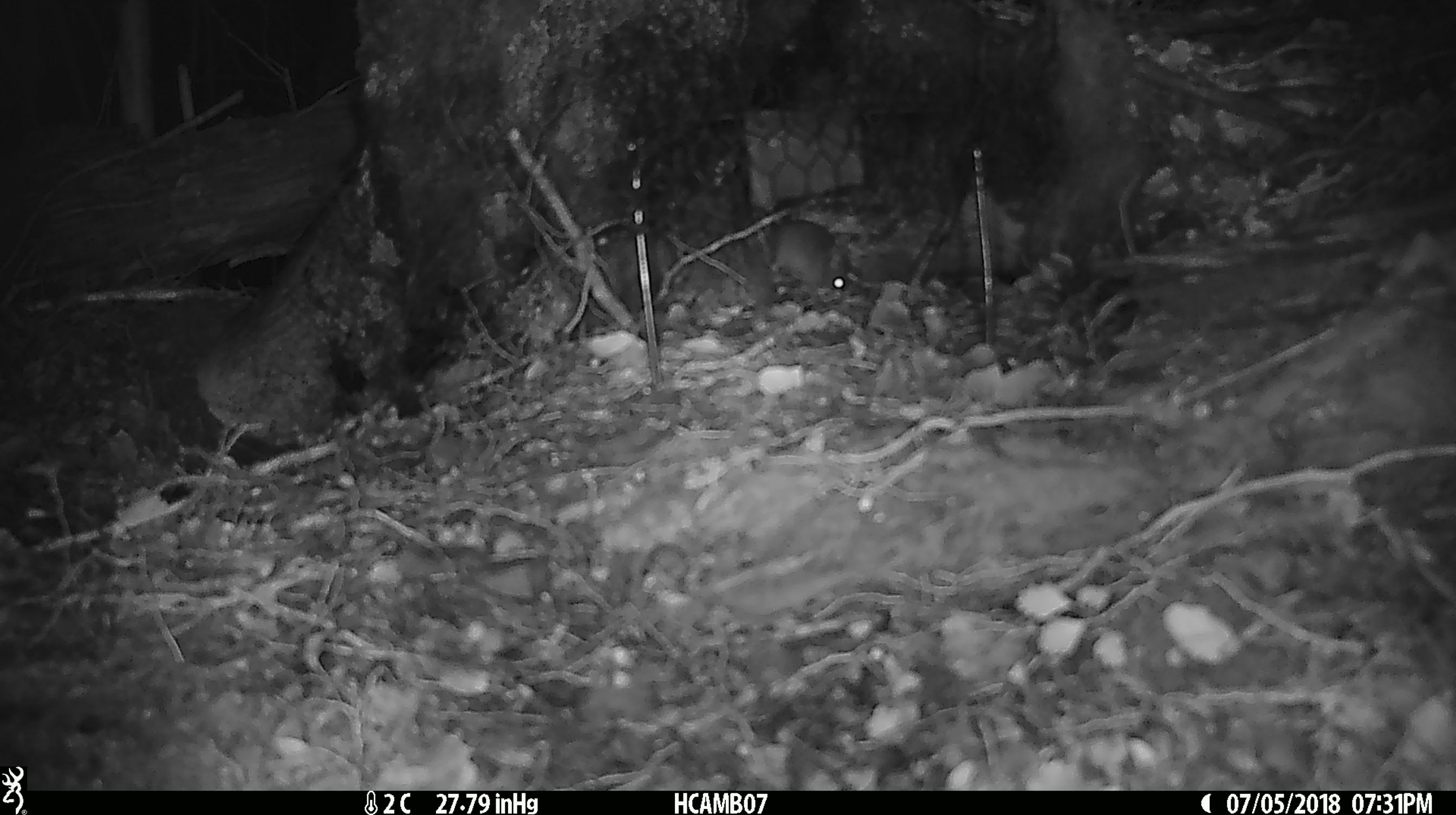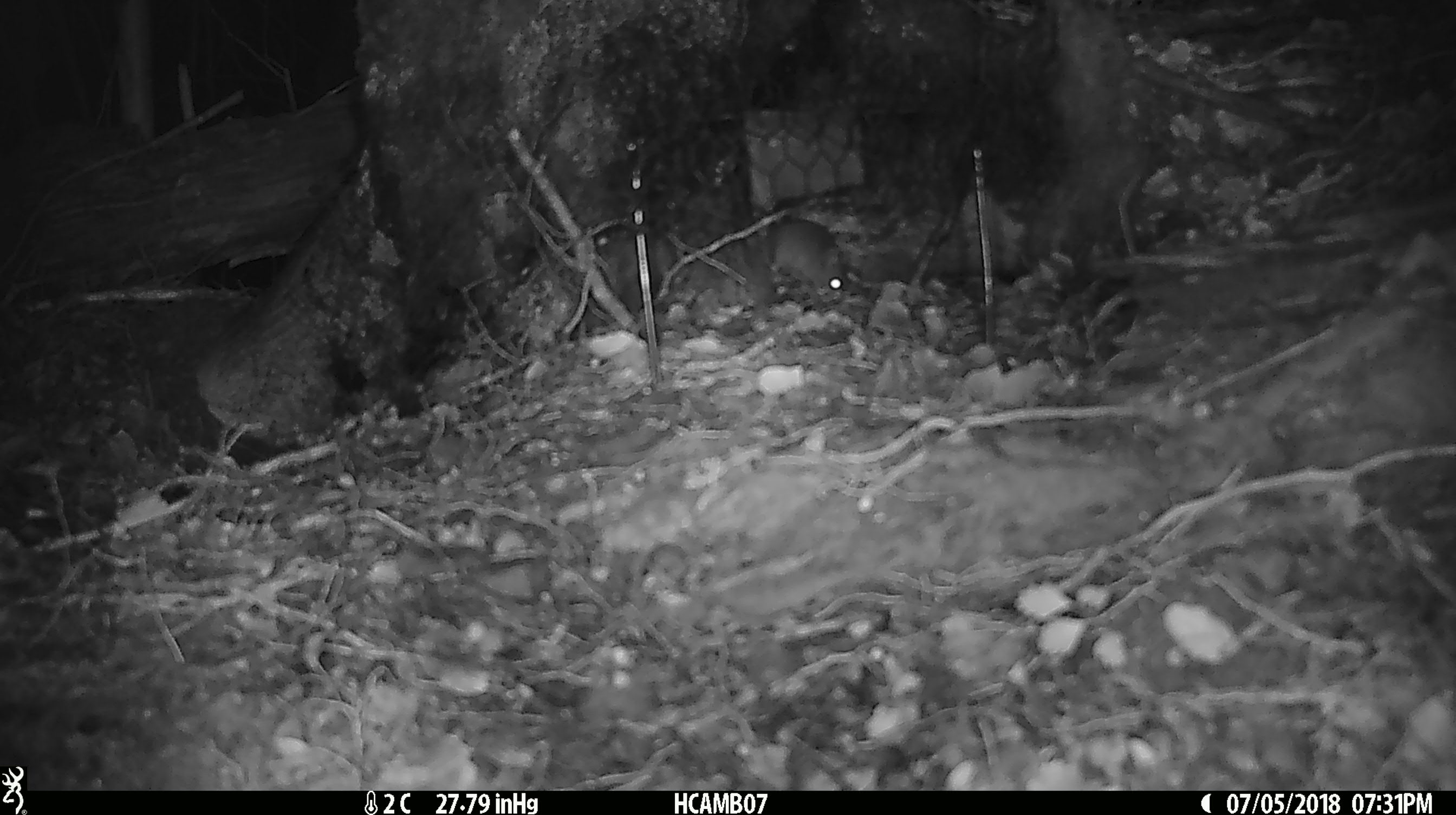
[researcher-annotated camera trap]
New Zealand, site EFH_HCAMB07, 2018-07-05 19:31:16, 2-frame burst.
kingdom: Animalia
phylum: Chordata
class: Mammalia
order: Rodentia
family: Muridae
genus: Mus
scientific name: Mus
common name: mouse